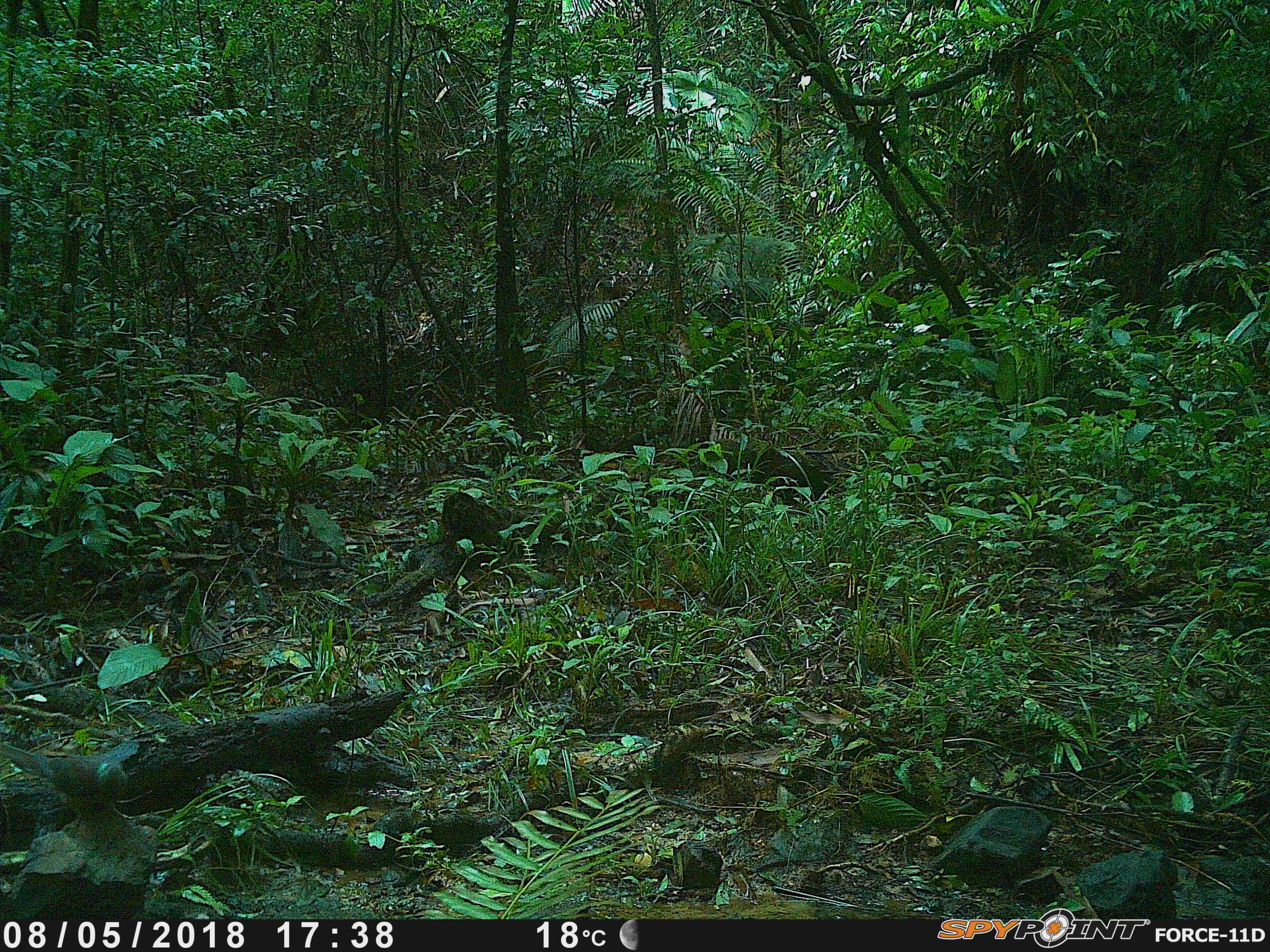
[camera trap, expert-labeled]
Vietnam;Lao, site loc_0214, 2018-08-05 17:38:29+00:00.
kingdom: Animalia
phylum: Chordata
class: Aves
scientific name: Aves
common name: bird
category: unidentified bird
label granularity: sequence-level